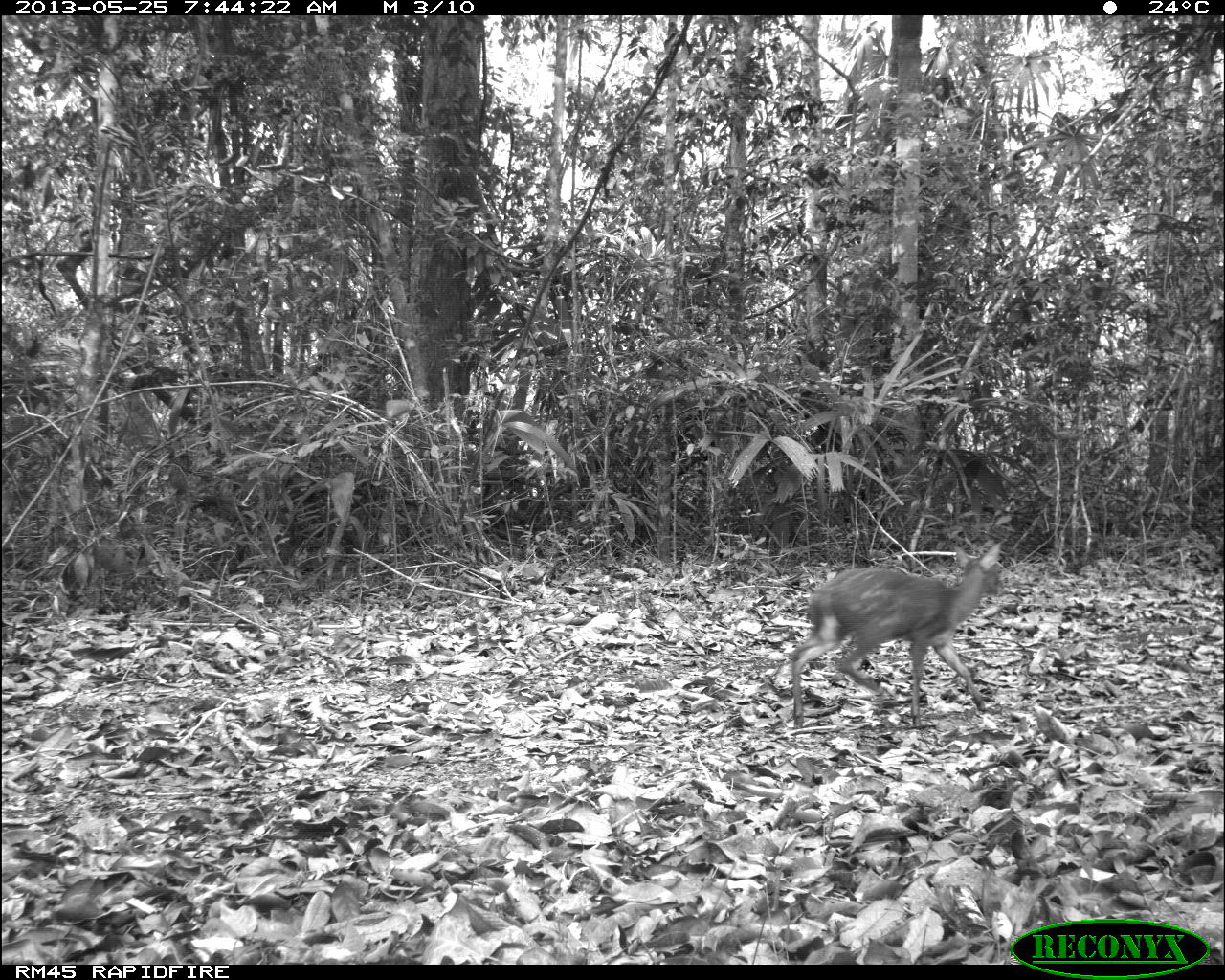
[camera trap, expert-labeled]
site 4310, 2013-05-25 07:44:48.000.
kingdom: Animalia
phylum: Chordata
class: Mammalia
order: Artiodactyla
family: Cervidae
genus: Mazama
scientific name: Mazama temama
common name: central american red brocket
Mazama temama (central american red brocket), count 1, sex female.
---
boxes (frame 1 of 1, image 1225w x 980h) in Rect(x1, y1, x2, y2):
mazama temama: Rect(785, 539, 1008, 731)